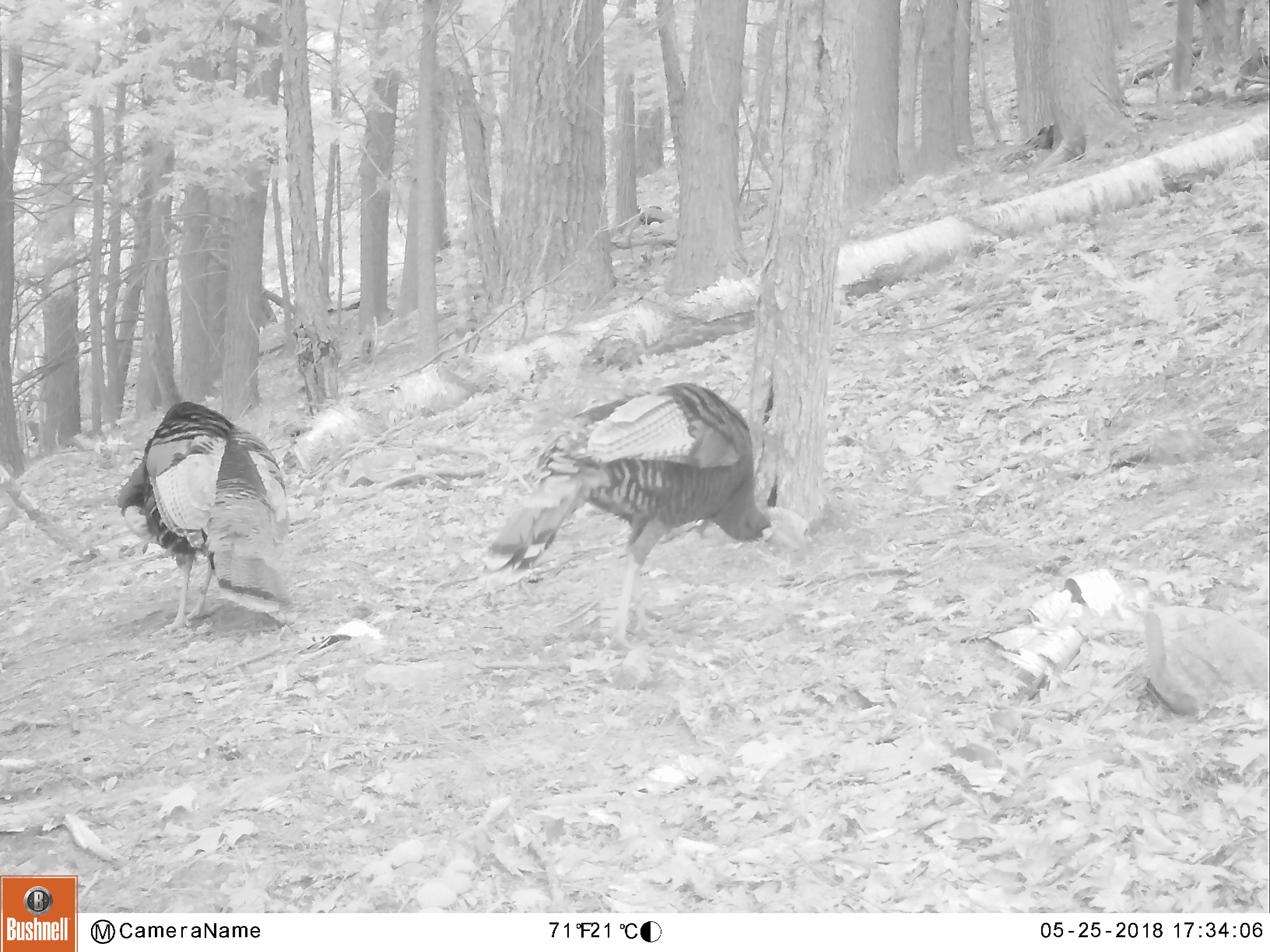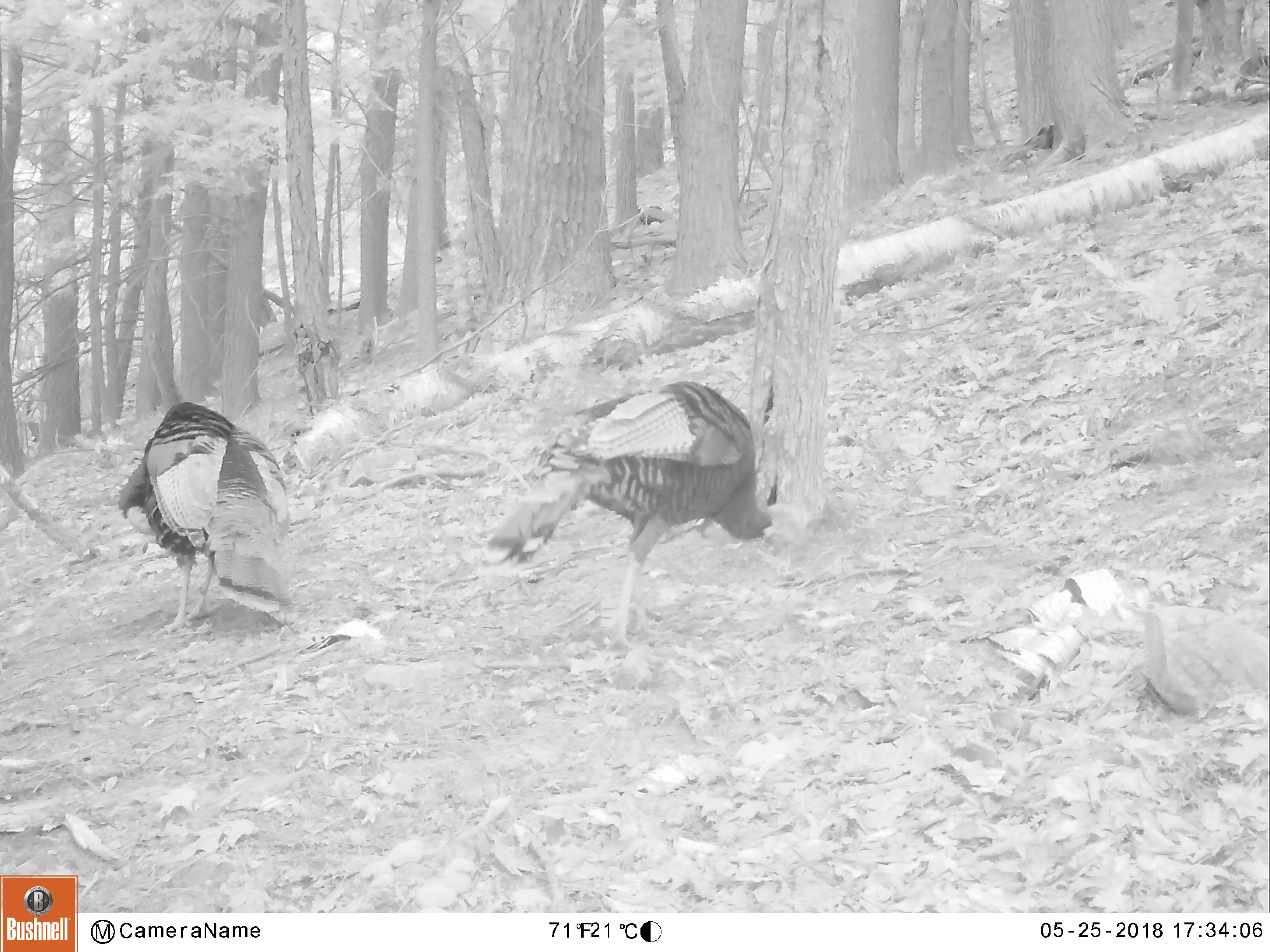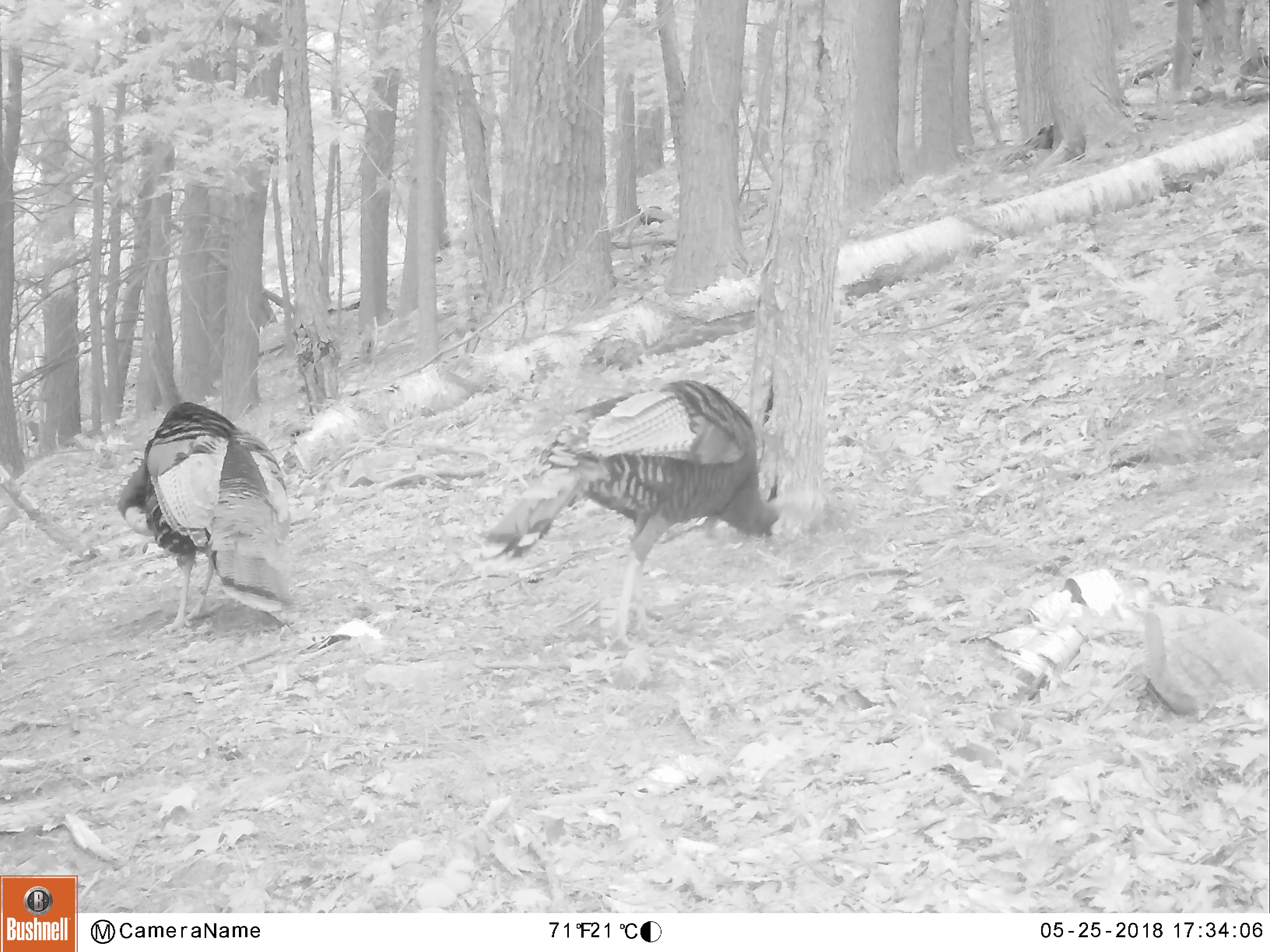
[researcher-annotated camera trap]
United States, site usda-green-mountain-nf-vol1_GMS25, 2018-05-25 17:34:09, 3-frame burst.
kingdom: Animalia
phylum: Chordata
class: Aves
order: Galliformes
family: Phasianidae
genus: Meleagris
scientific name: Meleagris gallopavo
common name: wild turkey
Wild turkey (Meleagris gallopavo).